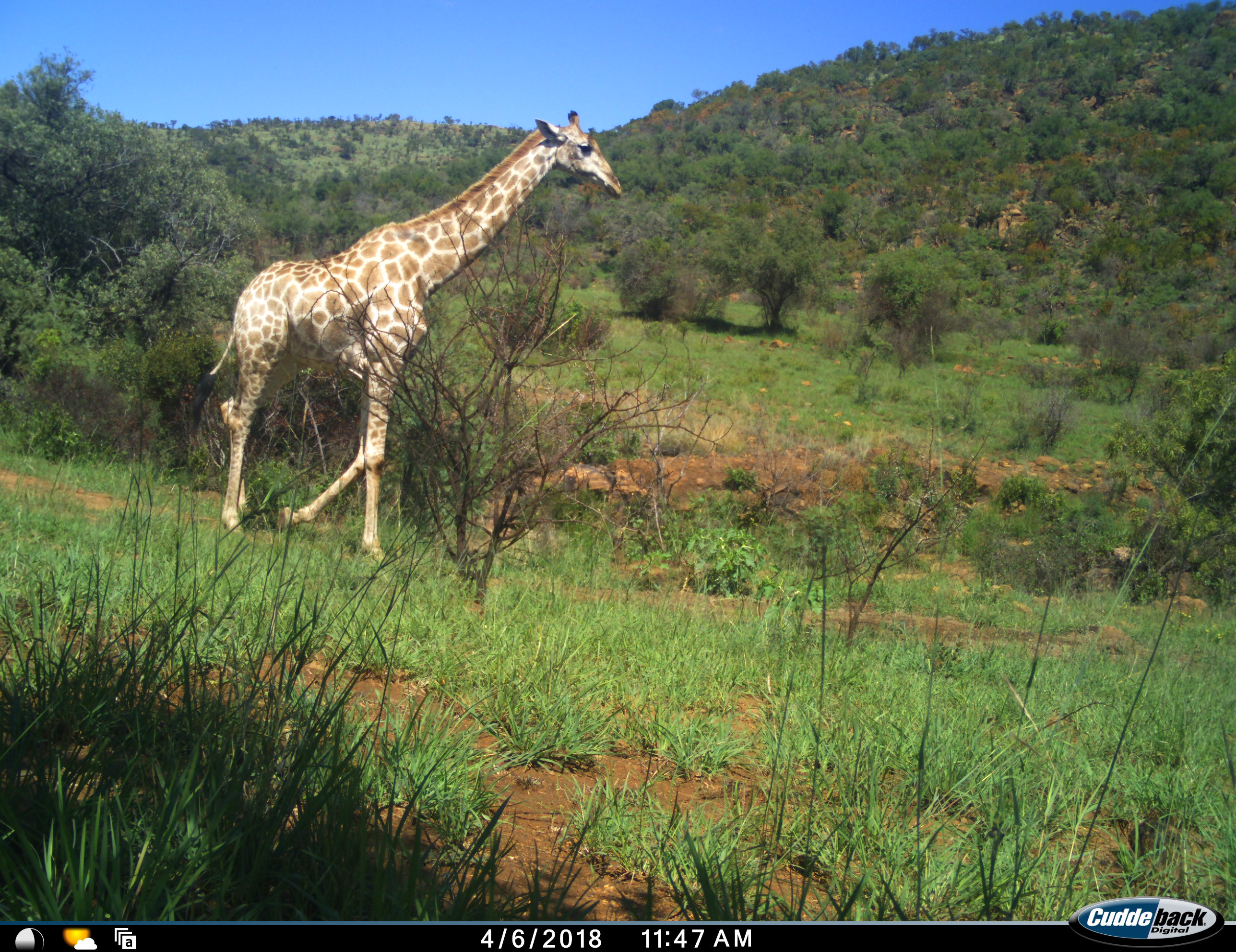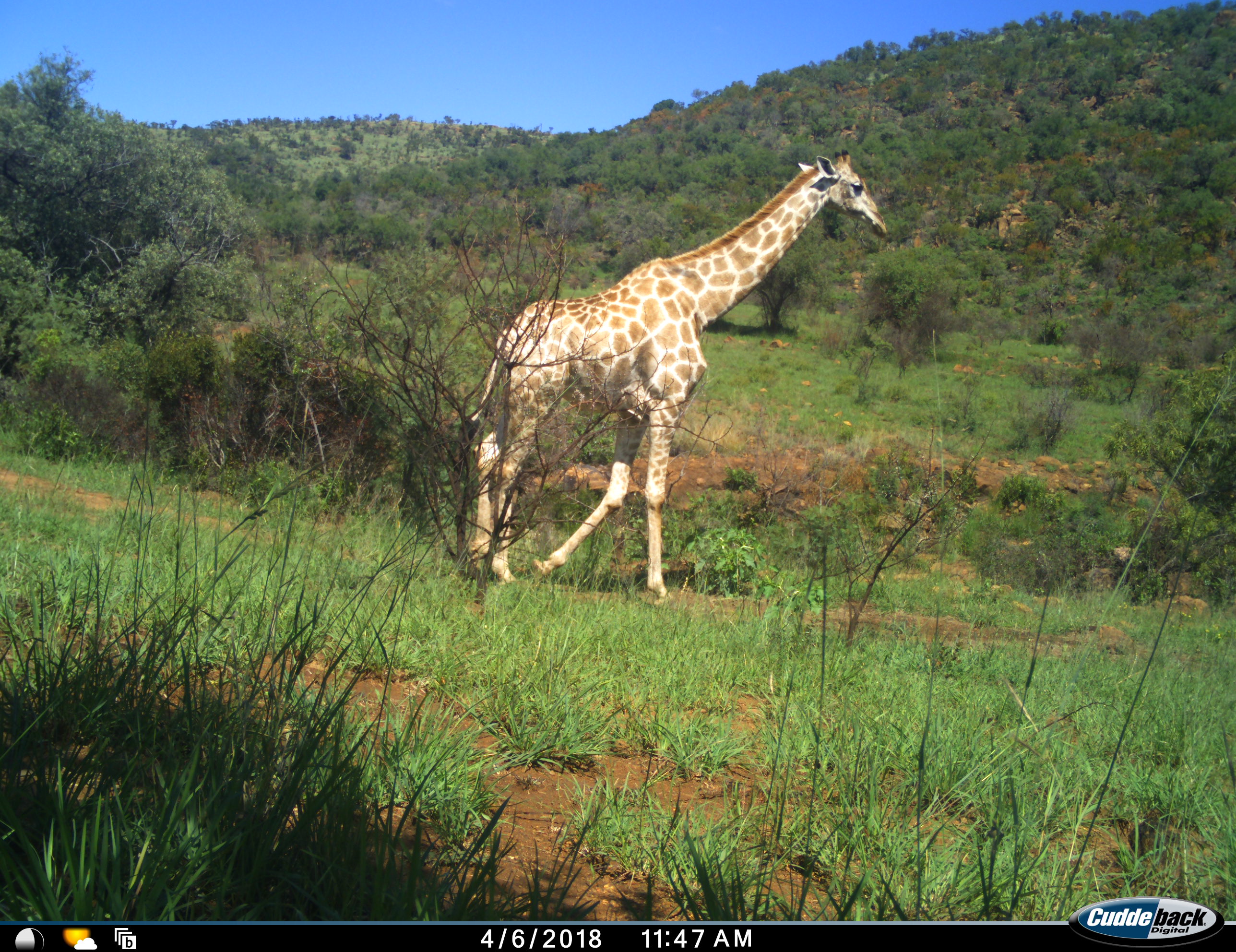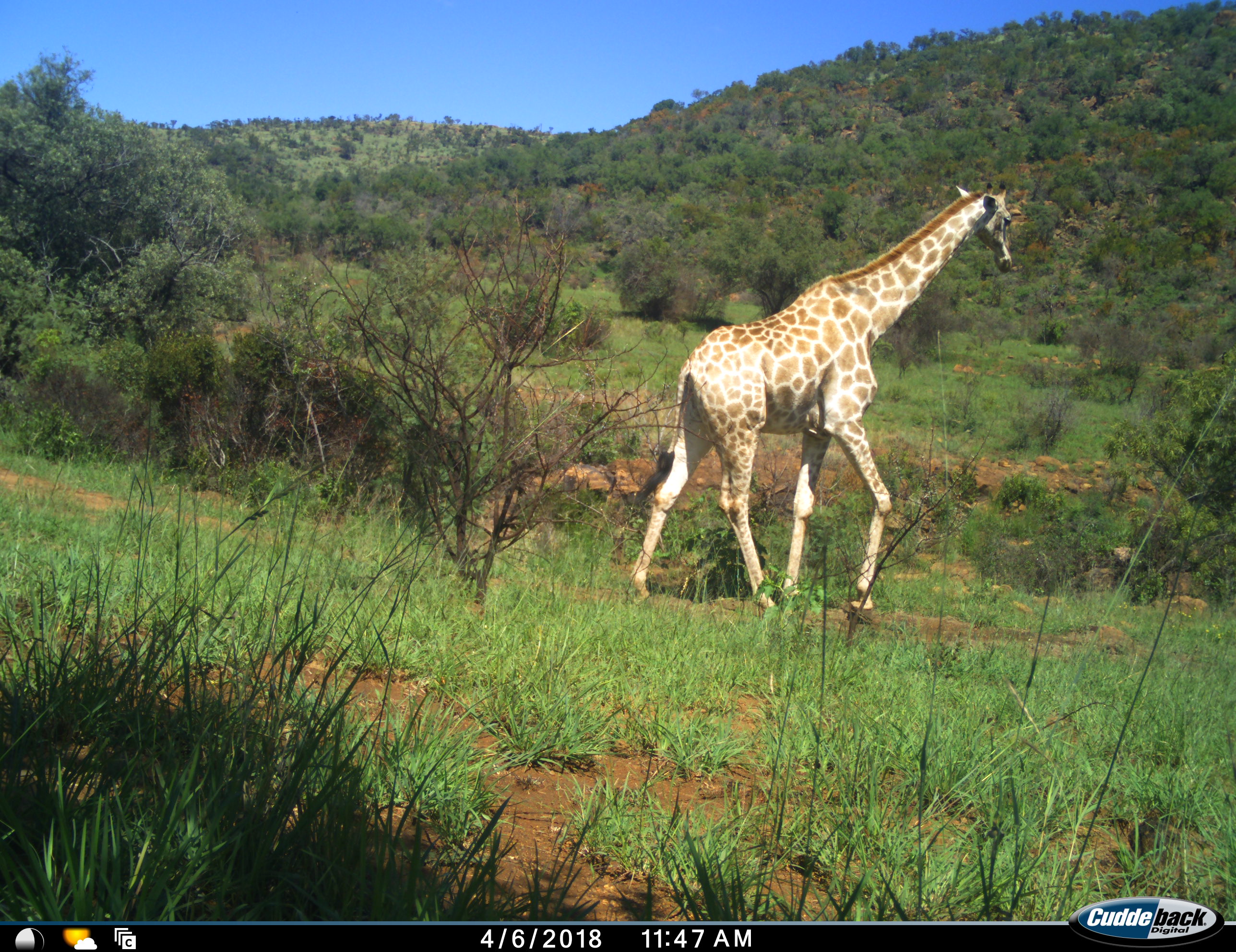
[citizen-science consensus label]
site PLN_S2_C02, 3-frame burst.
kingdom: Animalia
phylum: Chordata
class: Mammalia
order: Artiodactyla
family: Giraffidae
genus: Giraffa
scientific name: Giraffa camelopardalis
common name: giraffe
Giraffe (Giraffa camelopardalis), count 1. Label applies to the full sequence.